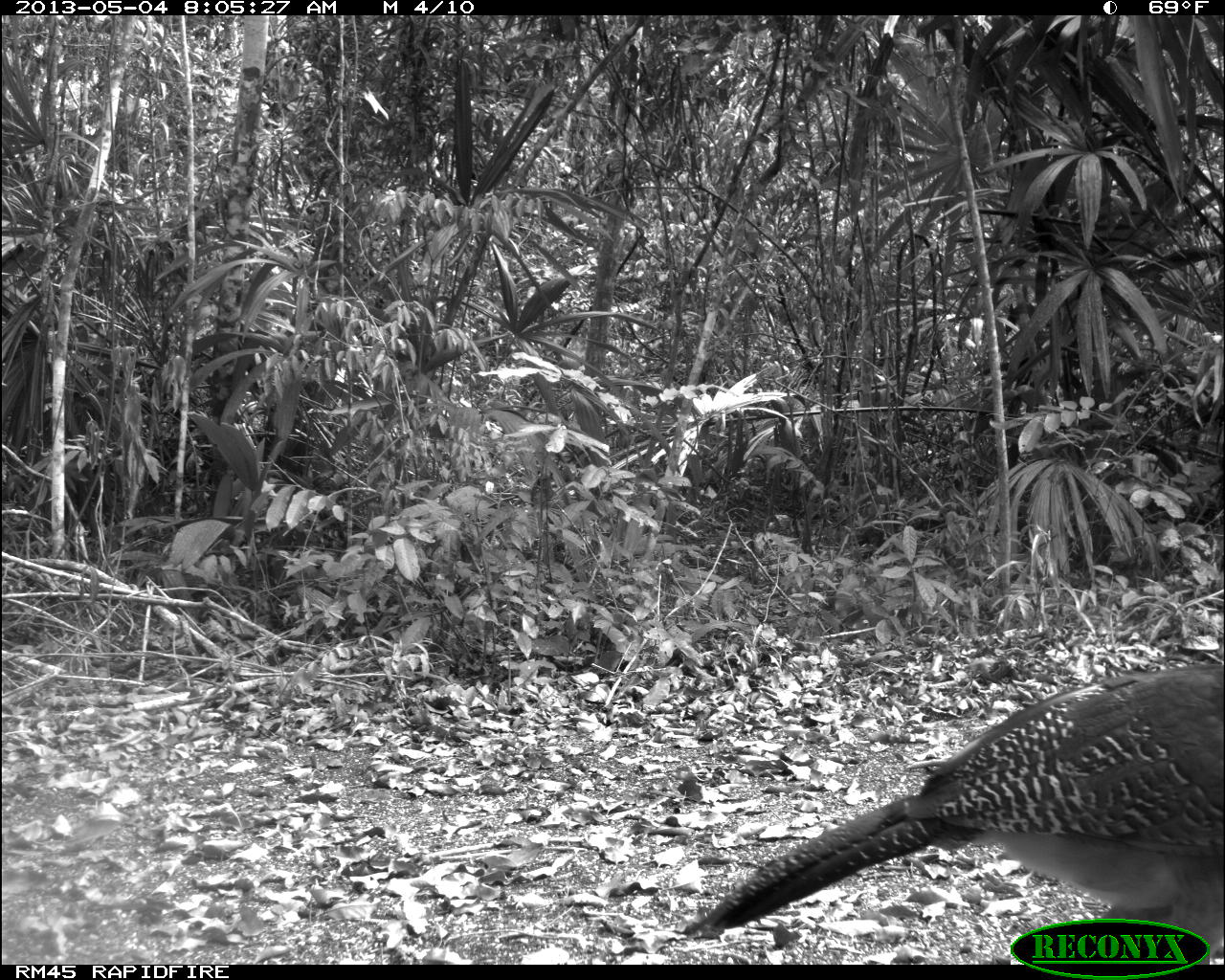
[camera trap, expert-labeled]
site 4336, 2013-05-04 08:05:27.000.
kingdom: Animalia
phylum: Chordata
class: Aves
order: Galliformes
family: Cracidae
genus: Crax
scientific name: Crax rubra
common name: great curassow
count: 2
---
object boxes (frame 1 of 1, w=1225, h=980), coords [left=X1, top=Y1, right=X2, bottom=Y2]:
crax rubra: [left=676, top=660, right=1224, bottom=961]